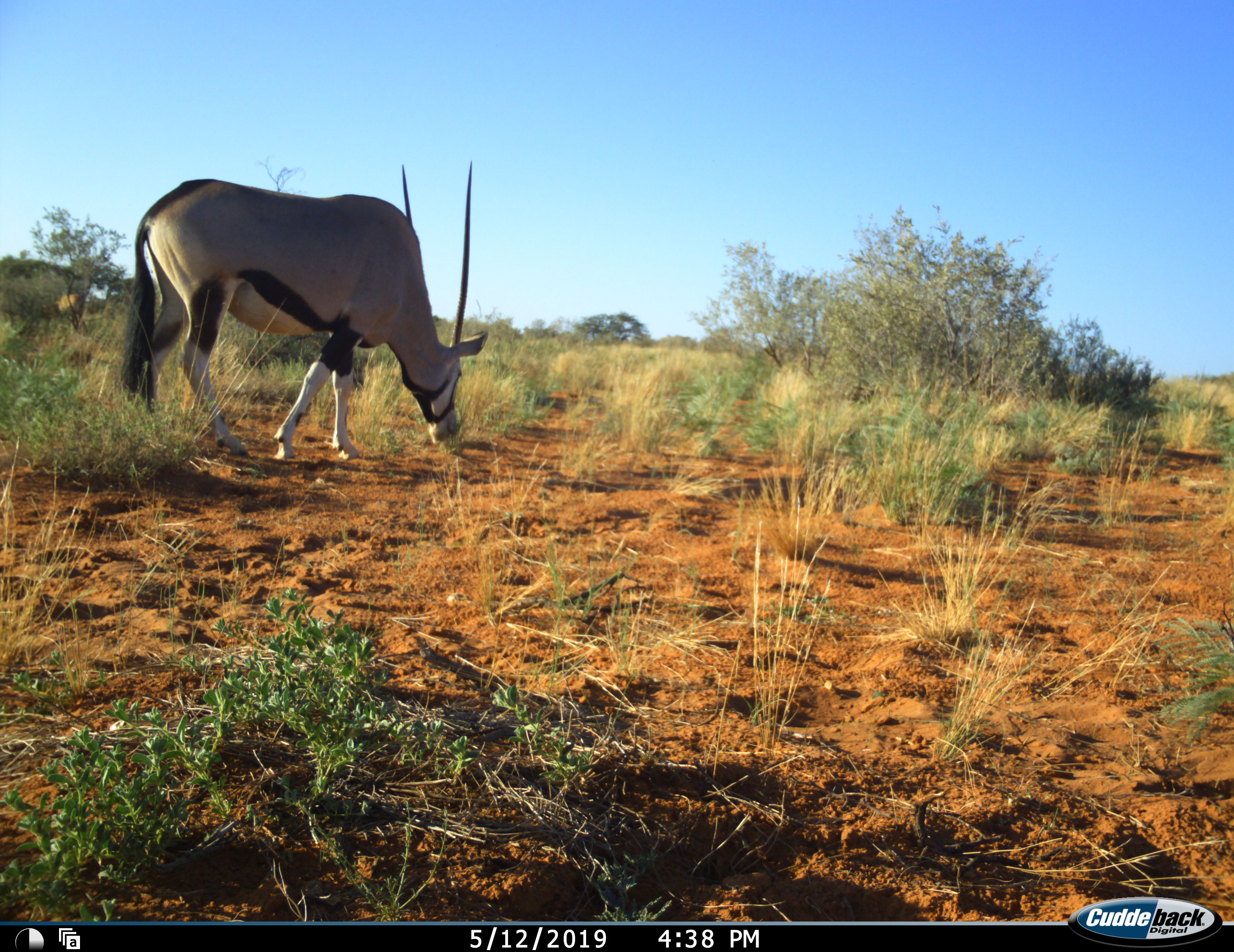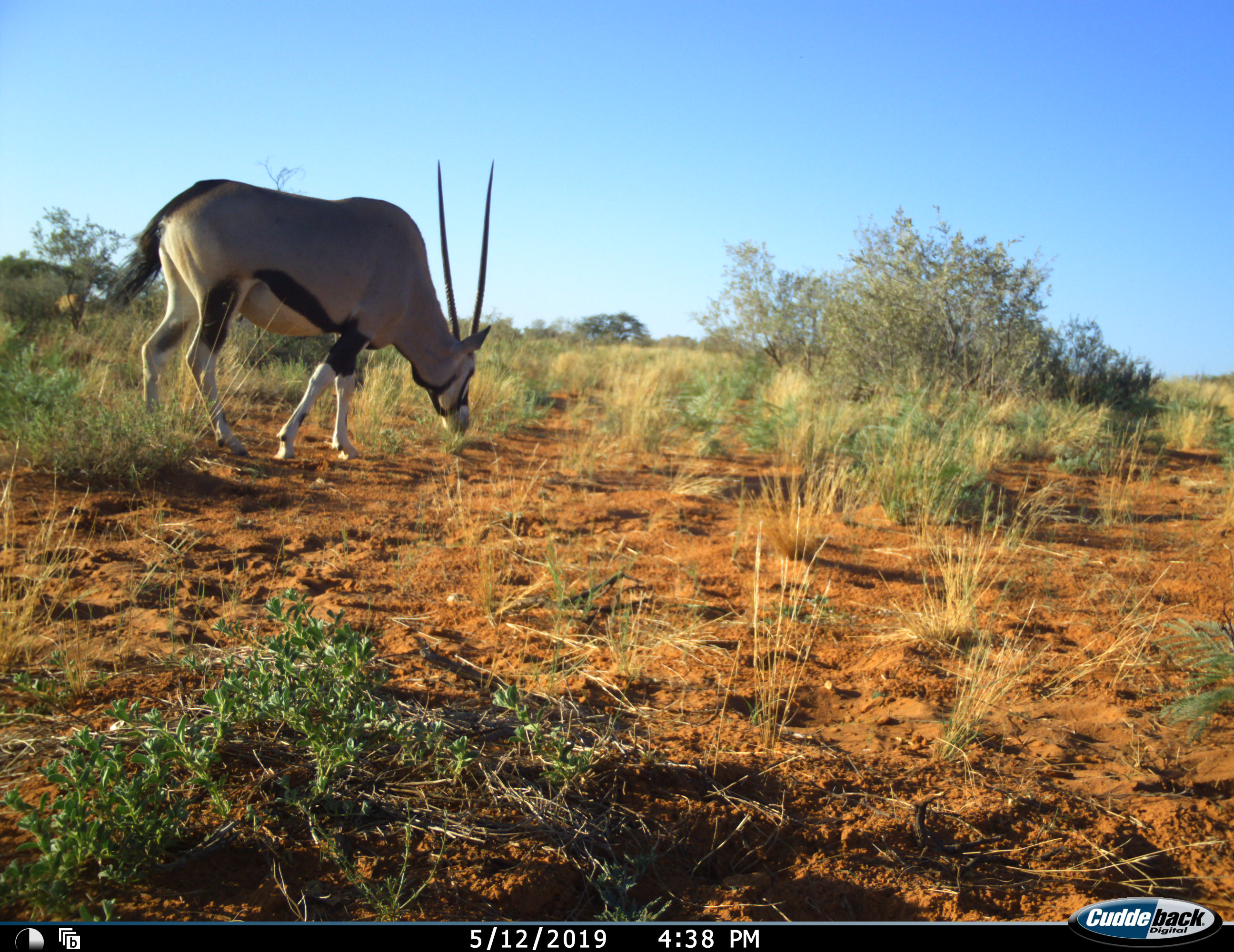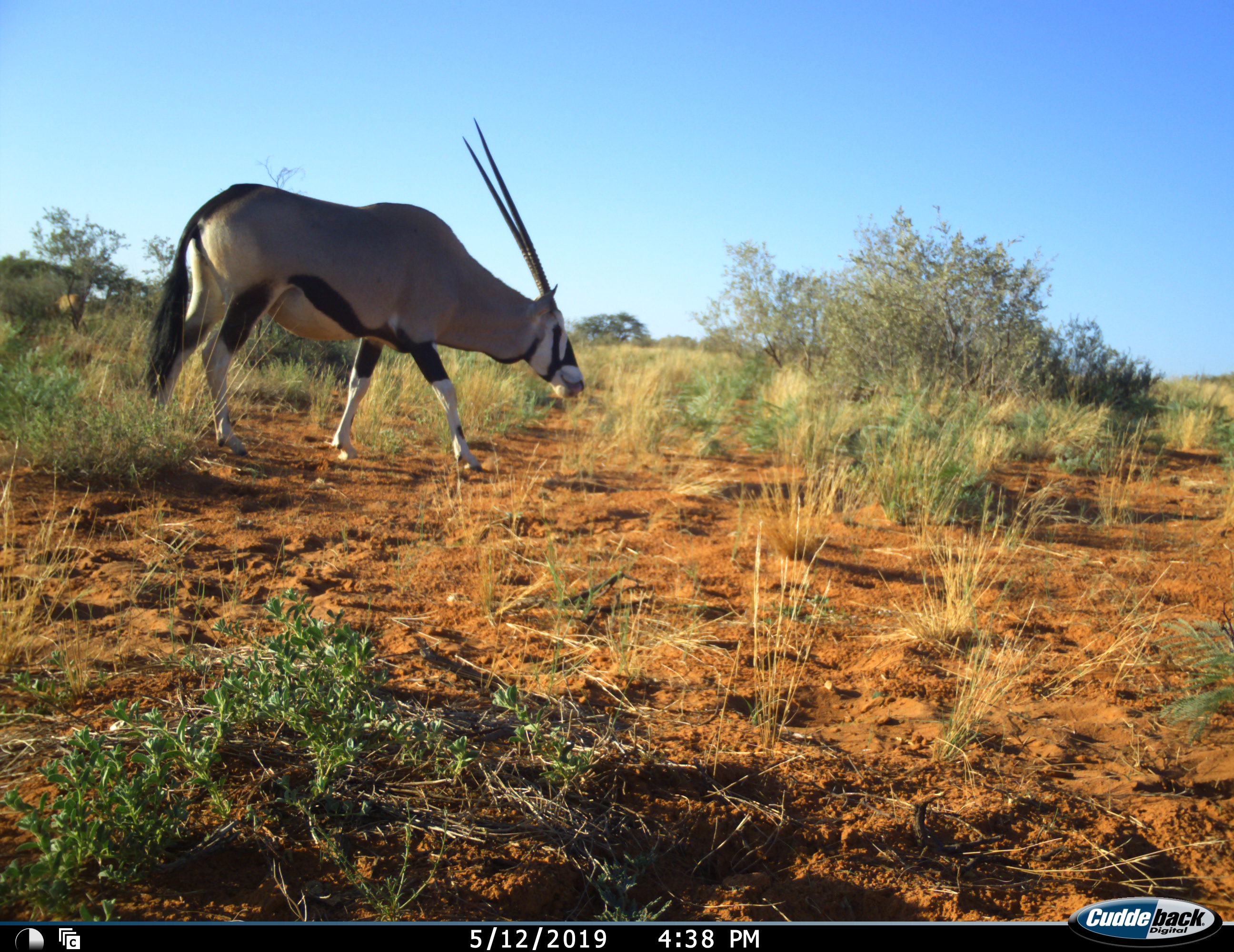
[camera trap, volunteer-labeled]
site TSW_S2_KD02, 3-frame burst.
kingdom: Animalia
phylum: Chordata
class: Mammalia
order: Artiodactyla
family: Bovidae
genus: Oryx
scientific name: Oryx gazella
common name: gemsbok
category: oryx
Oryx (gemsbok) (Oryx gazella), count 1. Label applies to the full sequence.